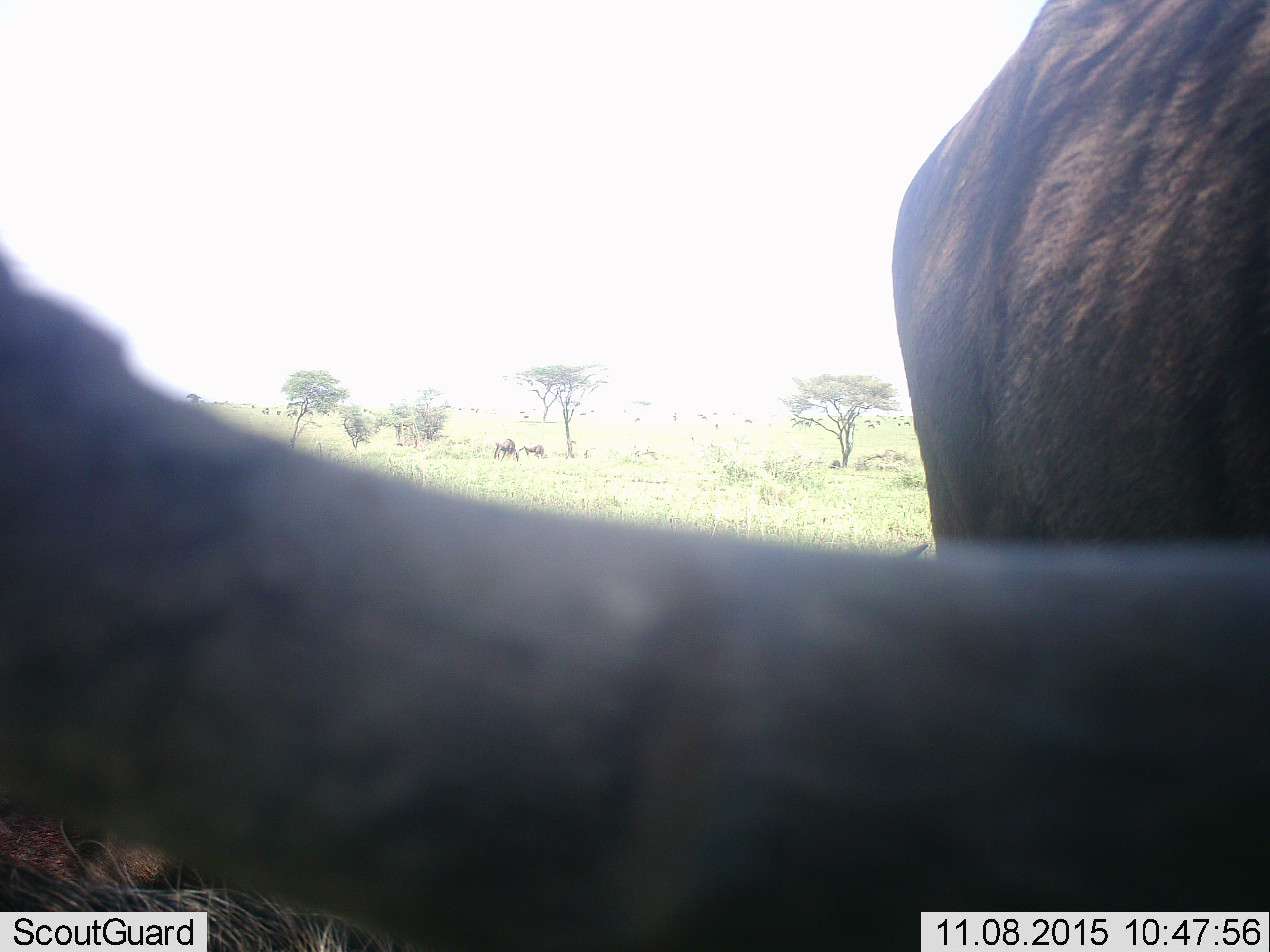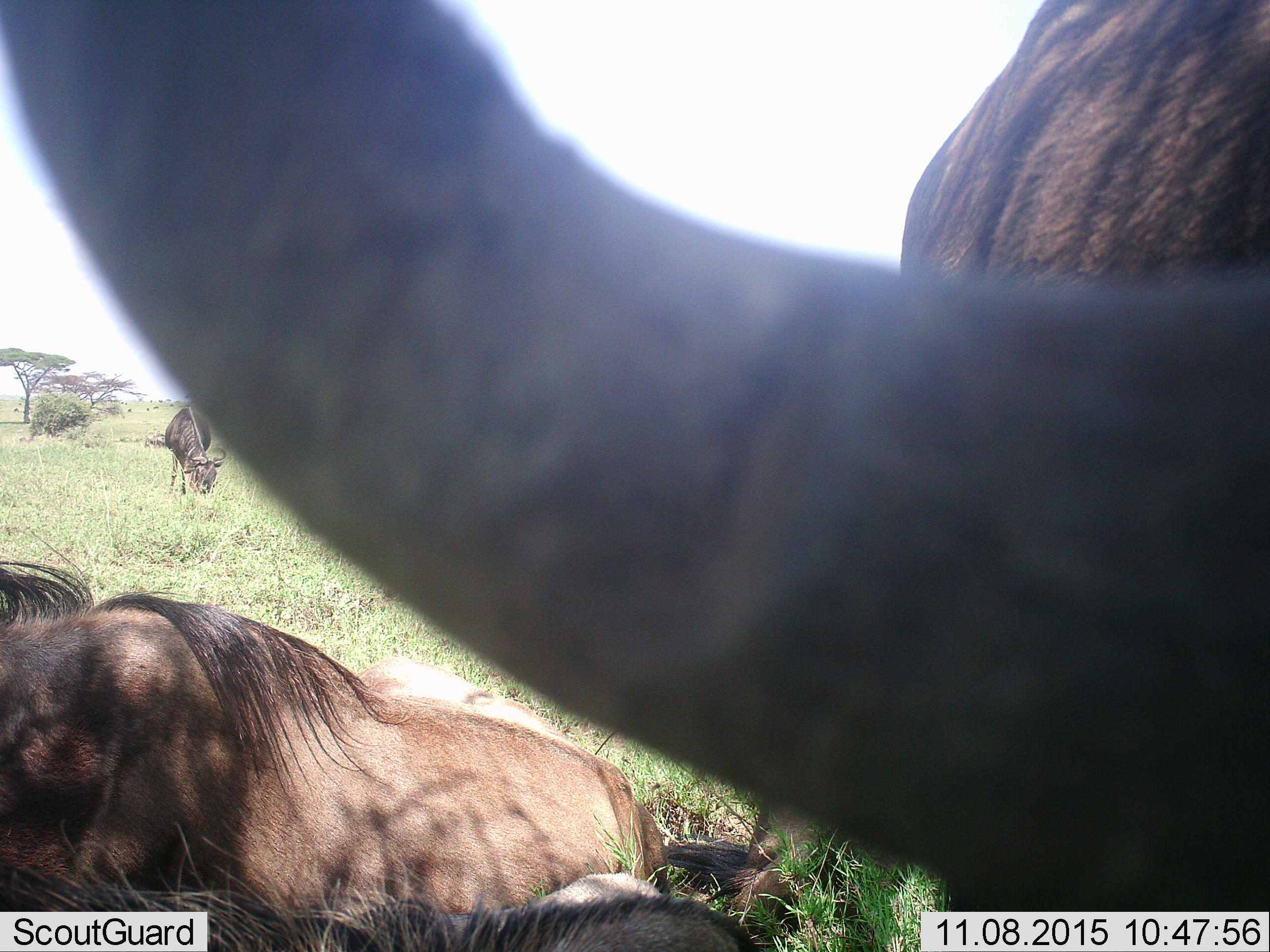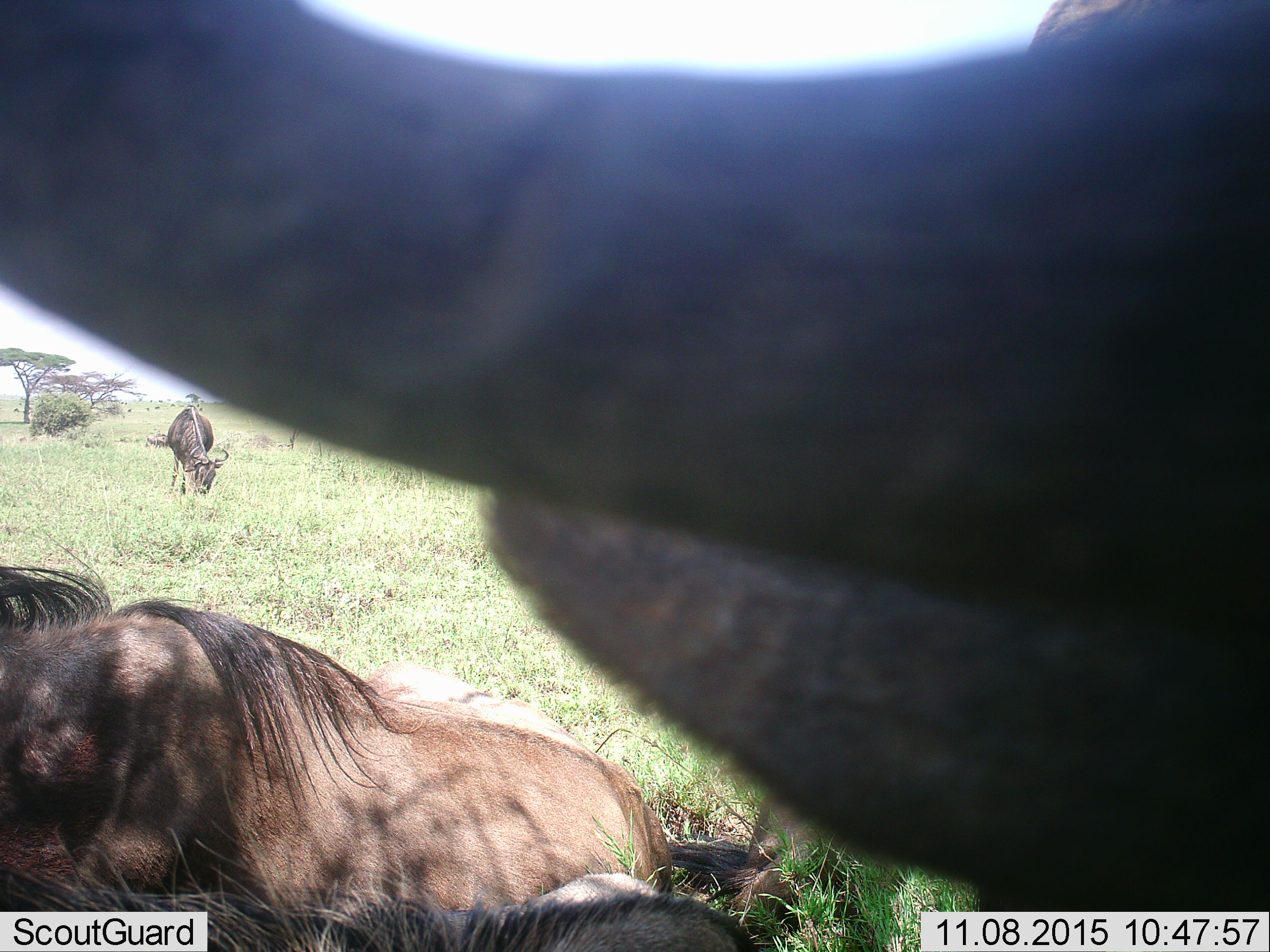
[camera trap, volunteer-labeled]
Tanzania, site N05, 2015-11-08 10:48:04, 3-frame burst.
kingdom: Animalia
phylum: Chordata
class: Mammalia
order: Artiodactyla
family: Bovidae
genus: Connochaetes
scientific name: Connochaetes taurinus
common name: blue wildebeest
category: wildebeest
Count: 5.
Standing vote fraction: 80%.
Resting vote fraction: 100%.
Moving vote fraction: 40%.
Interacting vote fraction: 40%.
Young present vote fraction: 20%.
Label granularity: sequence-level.